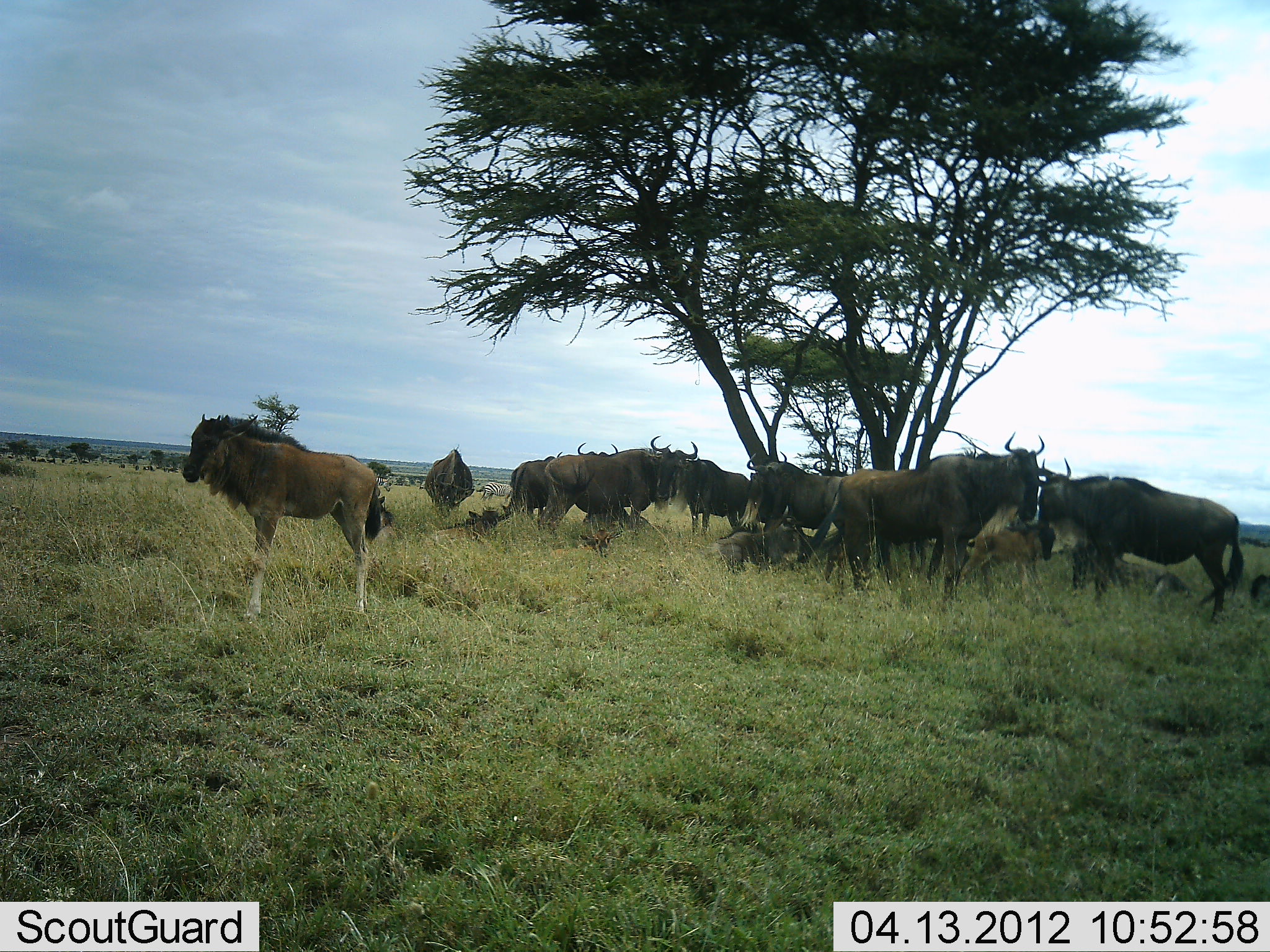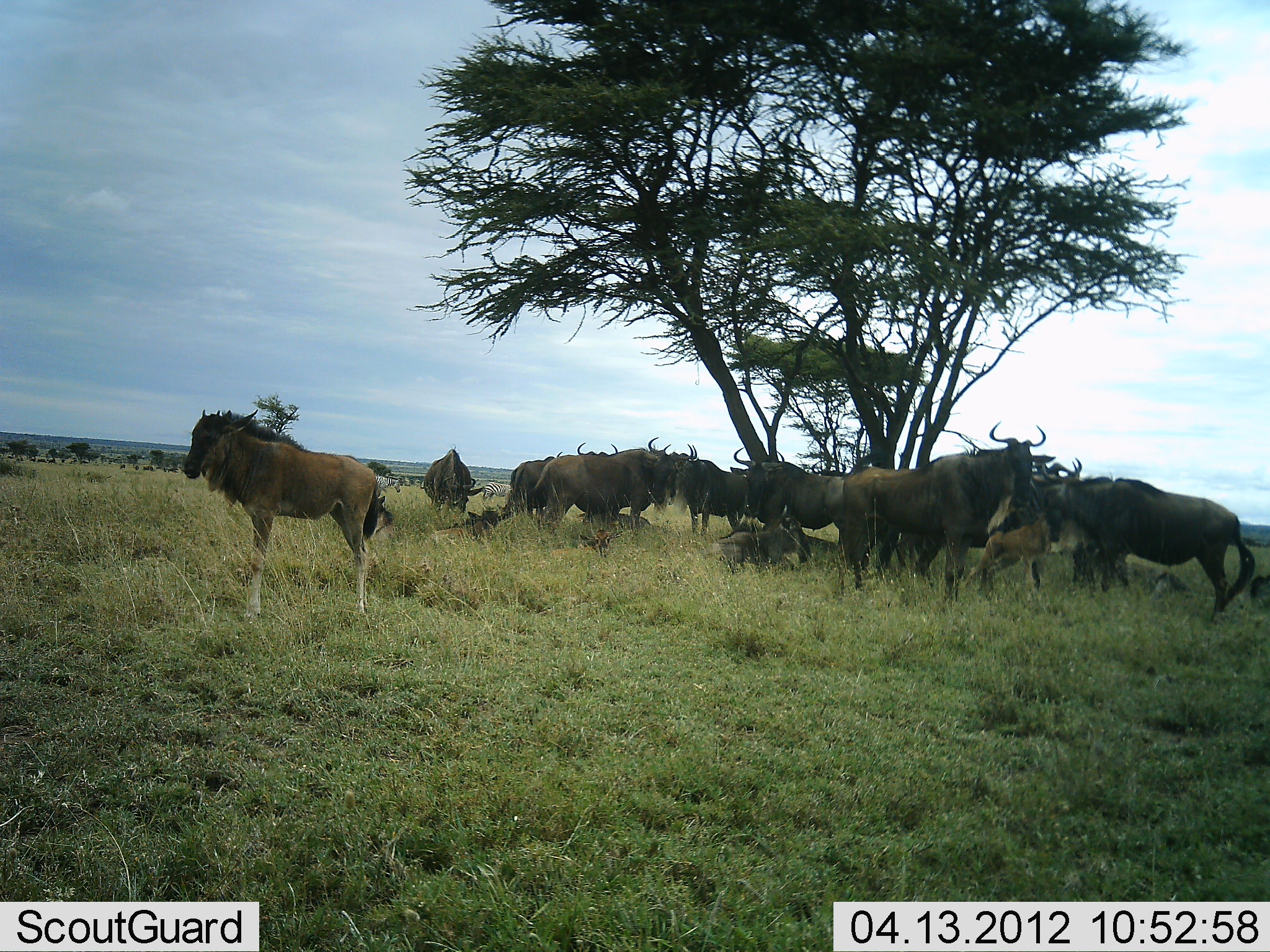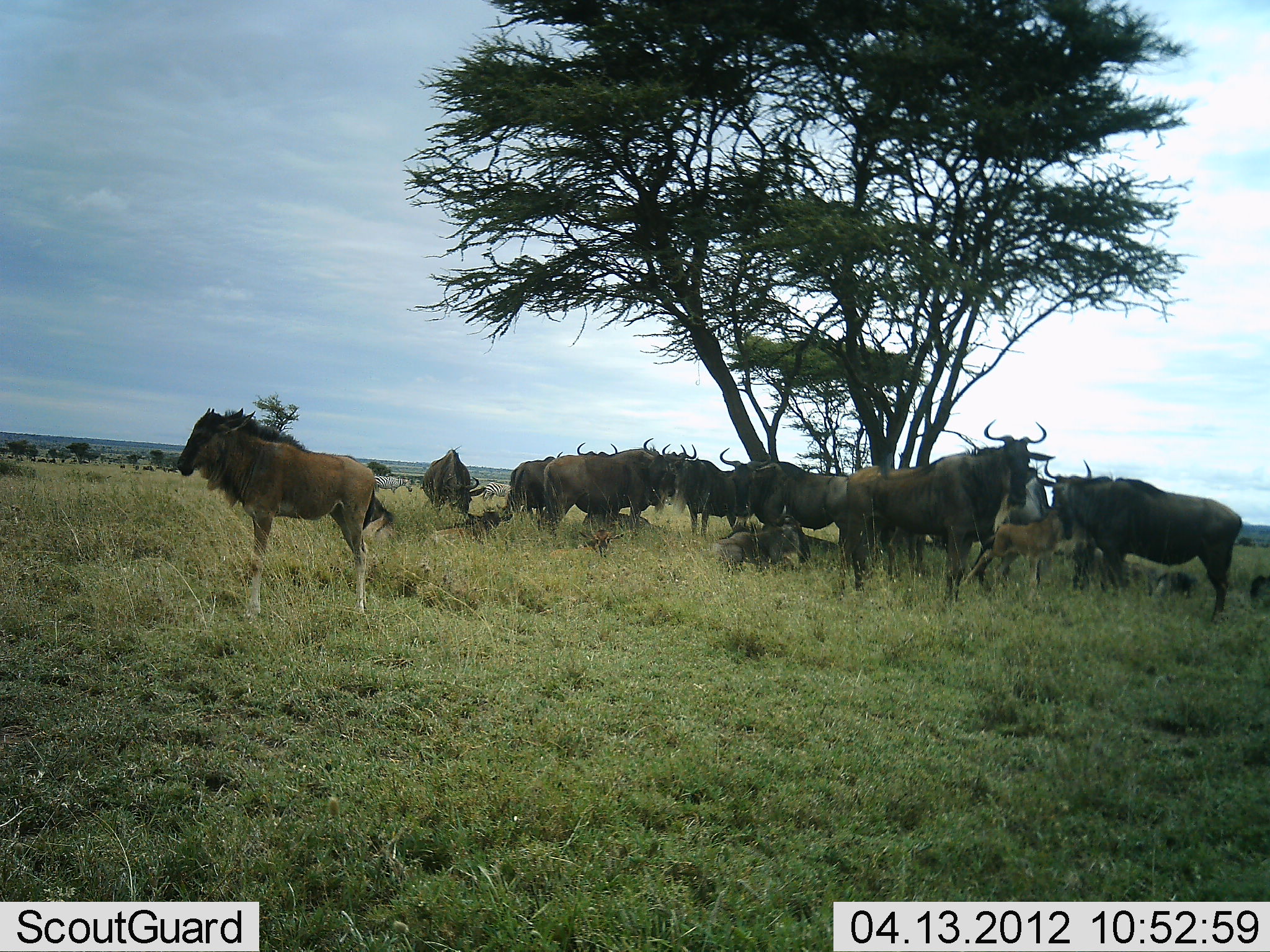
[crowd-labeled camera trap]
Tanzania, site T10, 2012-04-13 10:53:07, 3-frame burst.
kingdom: Animalia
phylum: Chordata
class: Mammalia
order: Artiodactyla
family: Bovidae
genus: Connochaetes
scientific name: Connochaetes taurinus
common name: blue wildebeest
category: wildebeest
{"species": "wildebeest (blue wildebeest) (Connochaetes taurinus)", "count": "11-50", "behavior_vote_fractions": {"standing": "74%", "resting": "56%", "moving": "15%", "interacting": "11%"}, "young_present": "78%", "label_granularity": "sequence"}